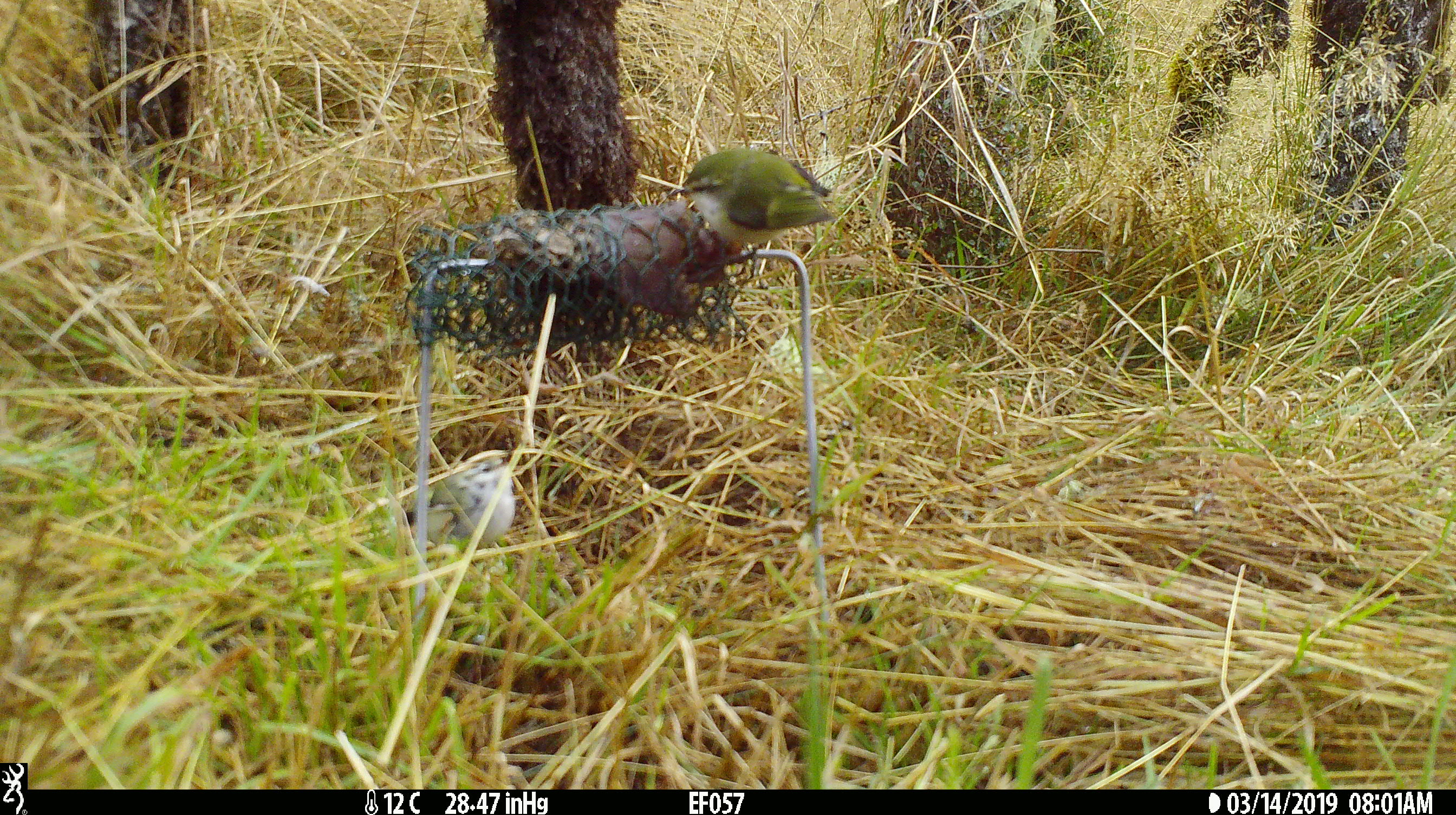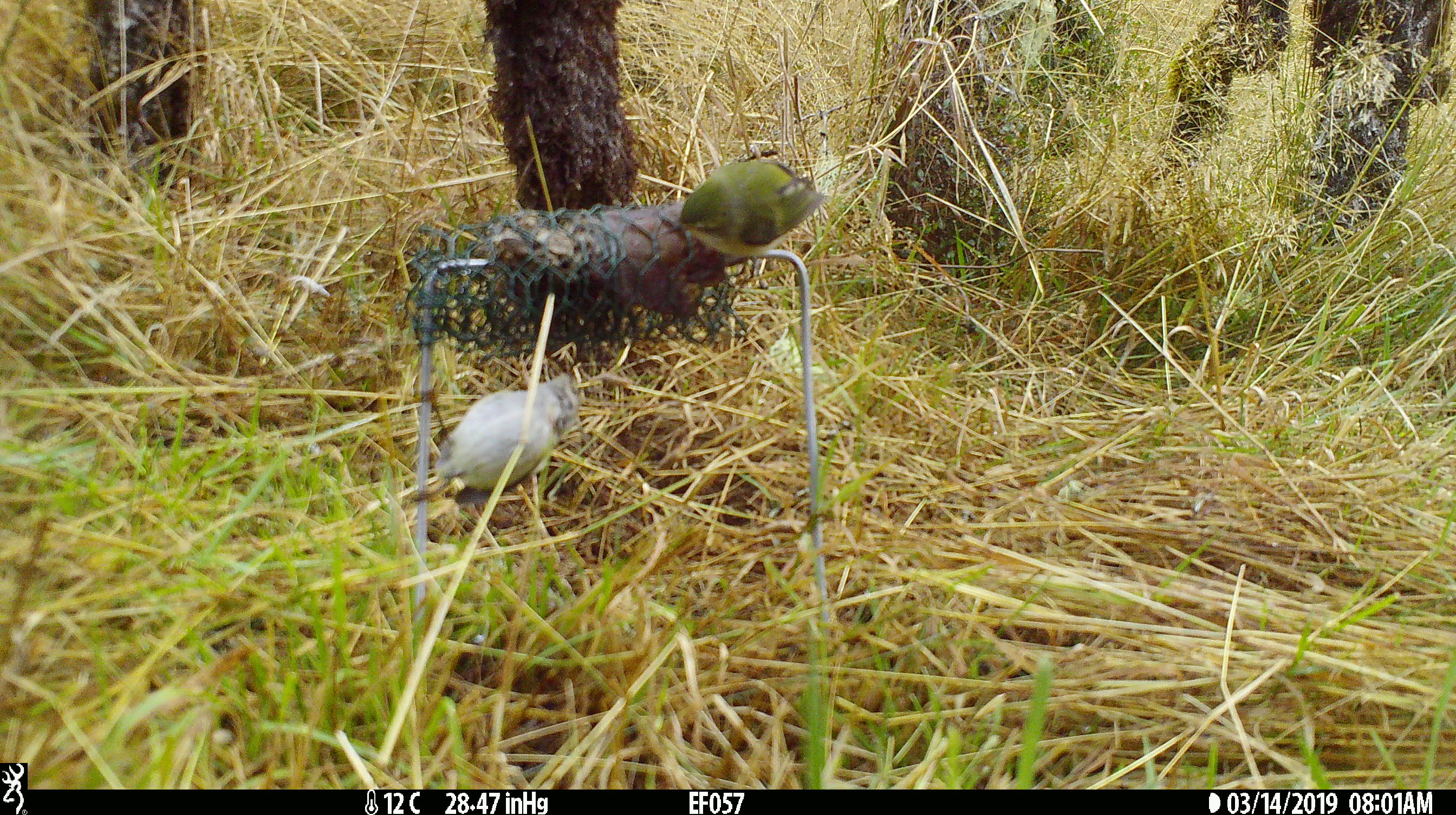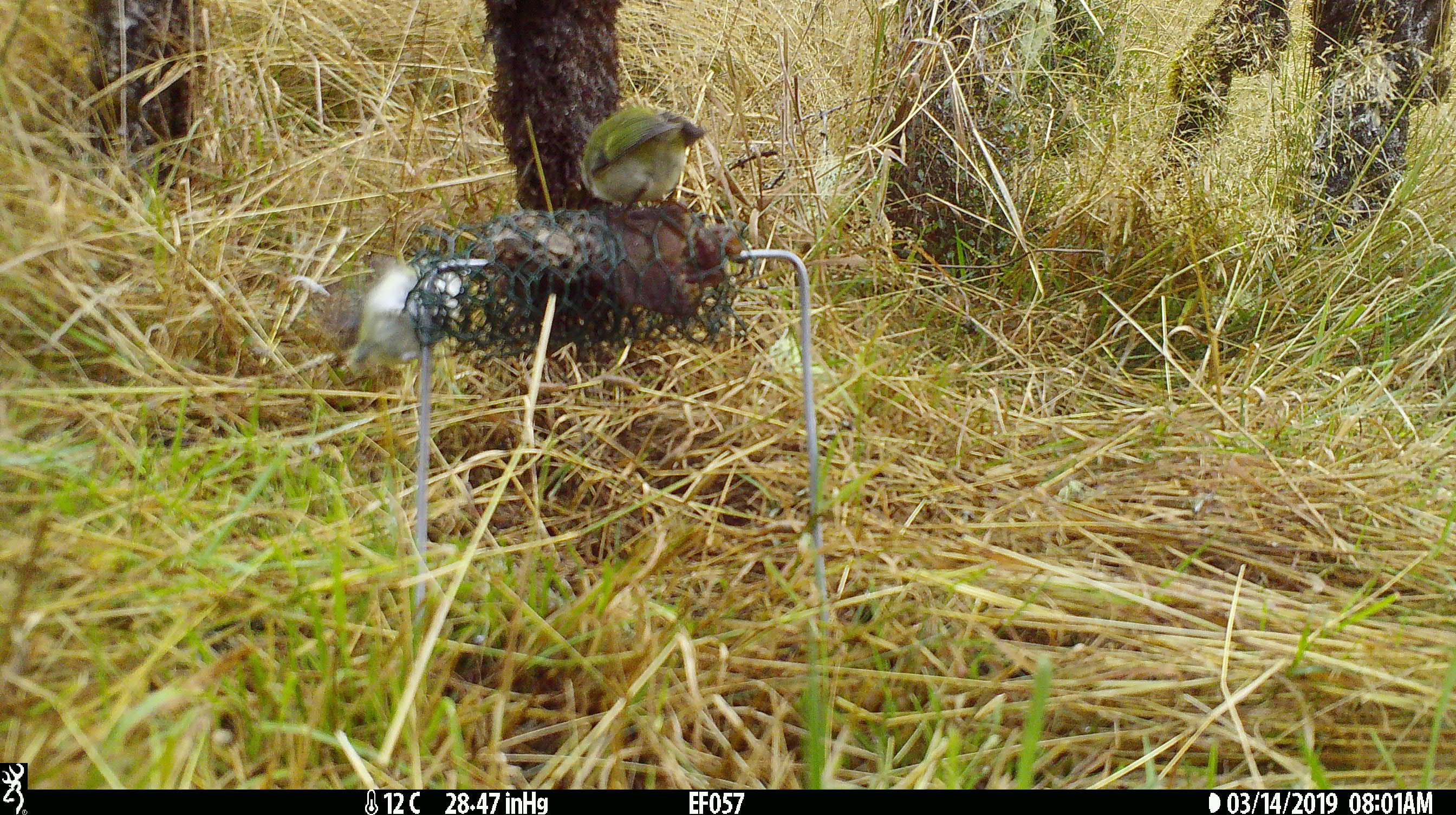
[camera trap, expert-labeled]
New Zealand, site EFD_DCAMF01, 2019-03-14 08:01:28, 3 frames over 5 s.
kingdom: Animalia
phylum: Chordata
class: Aves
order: Passeriformes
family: Acanthisittidae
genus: Acanthisitta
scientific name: Acanthisitta chloris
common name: rifleman